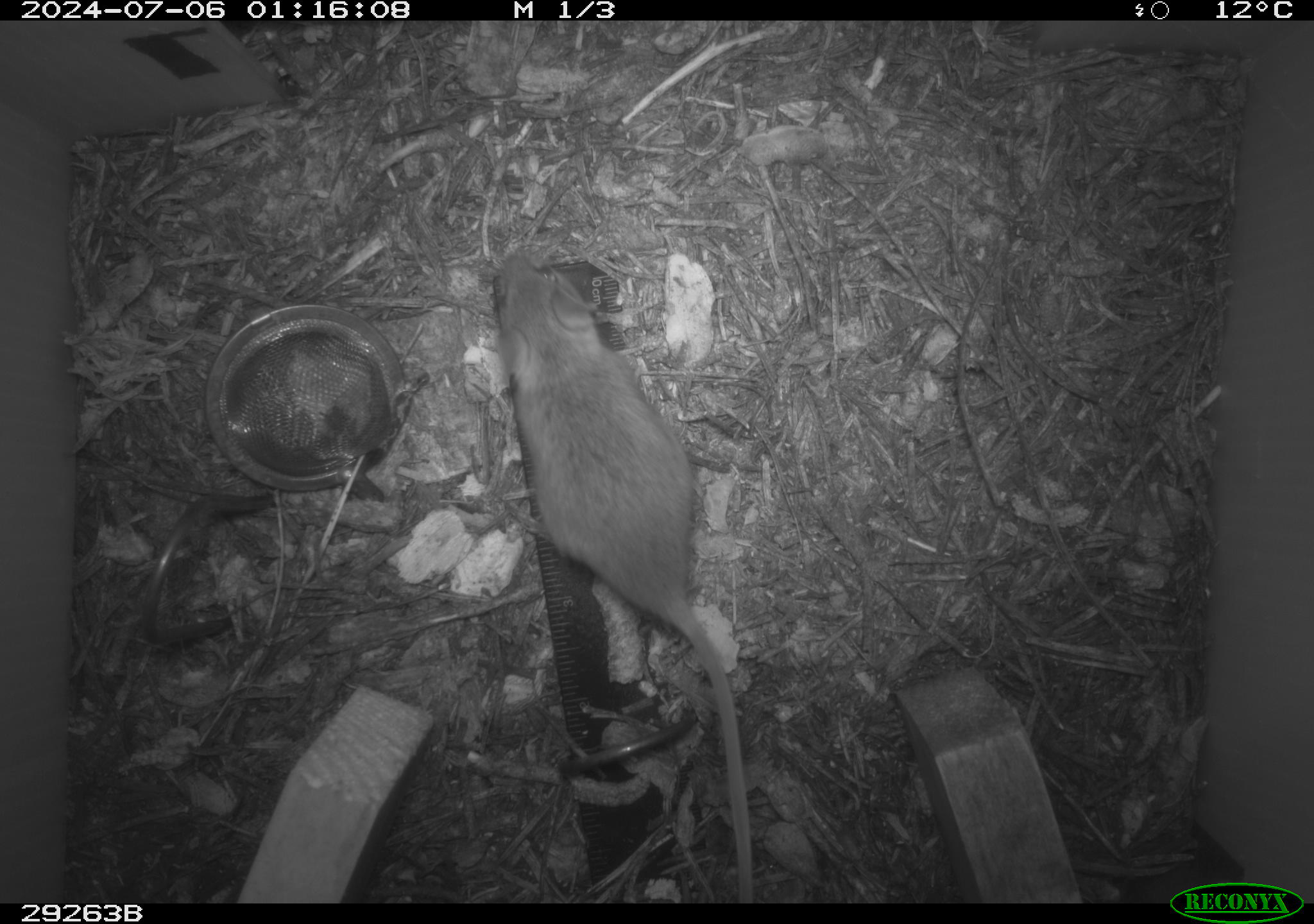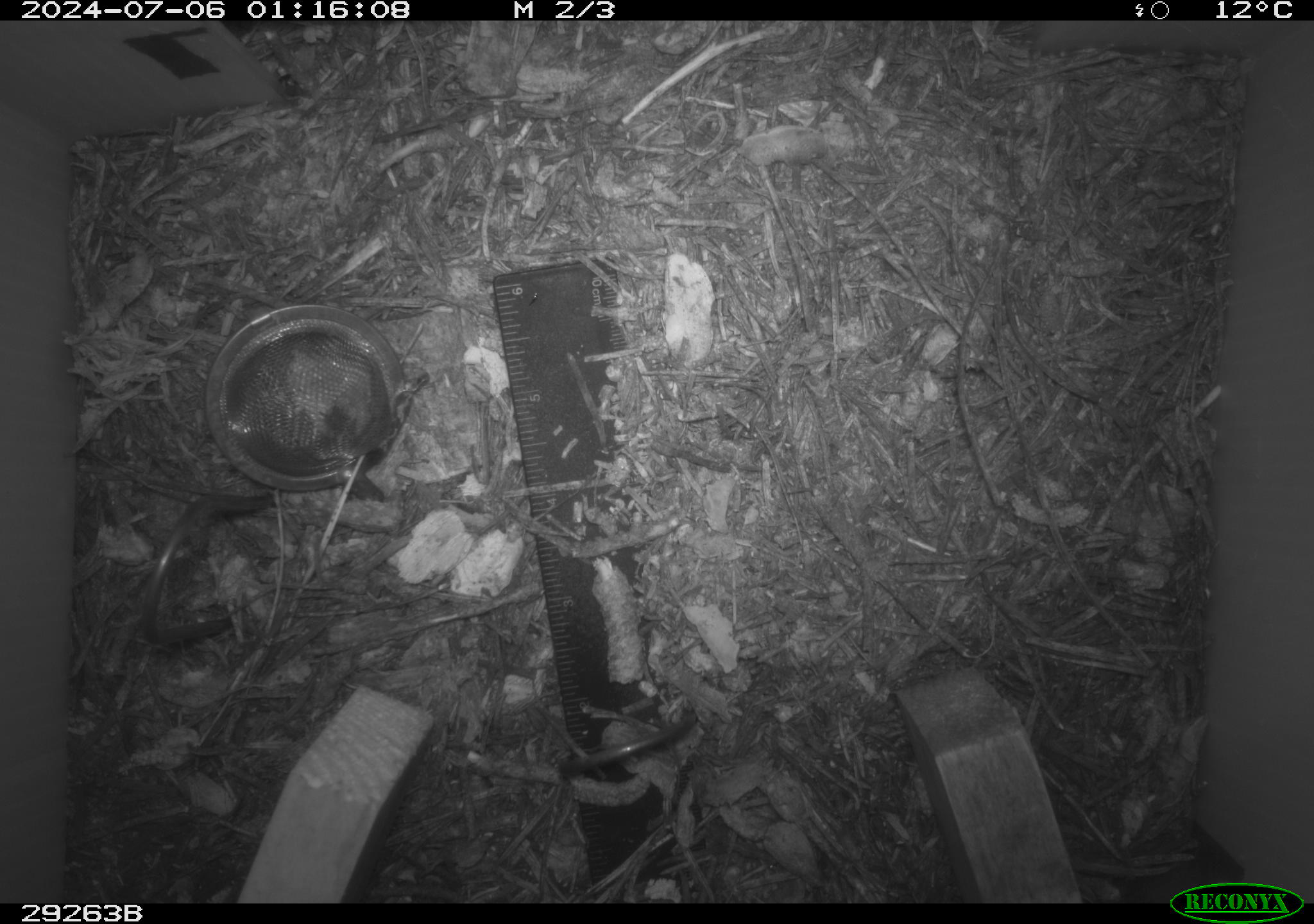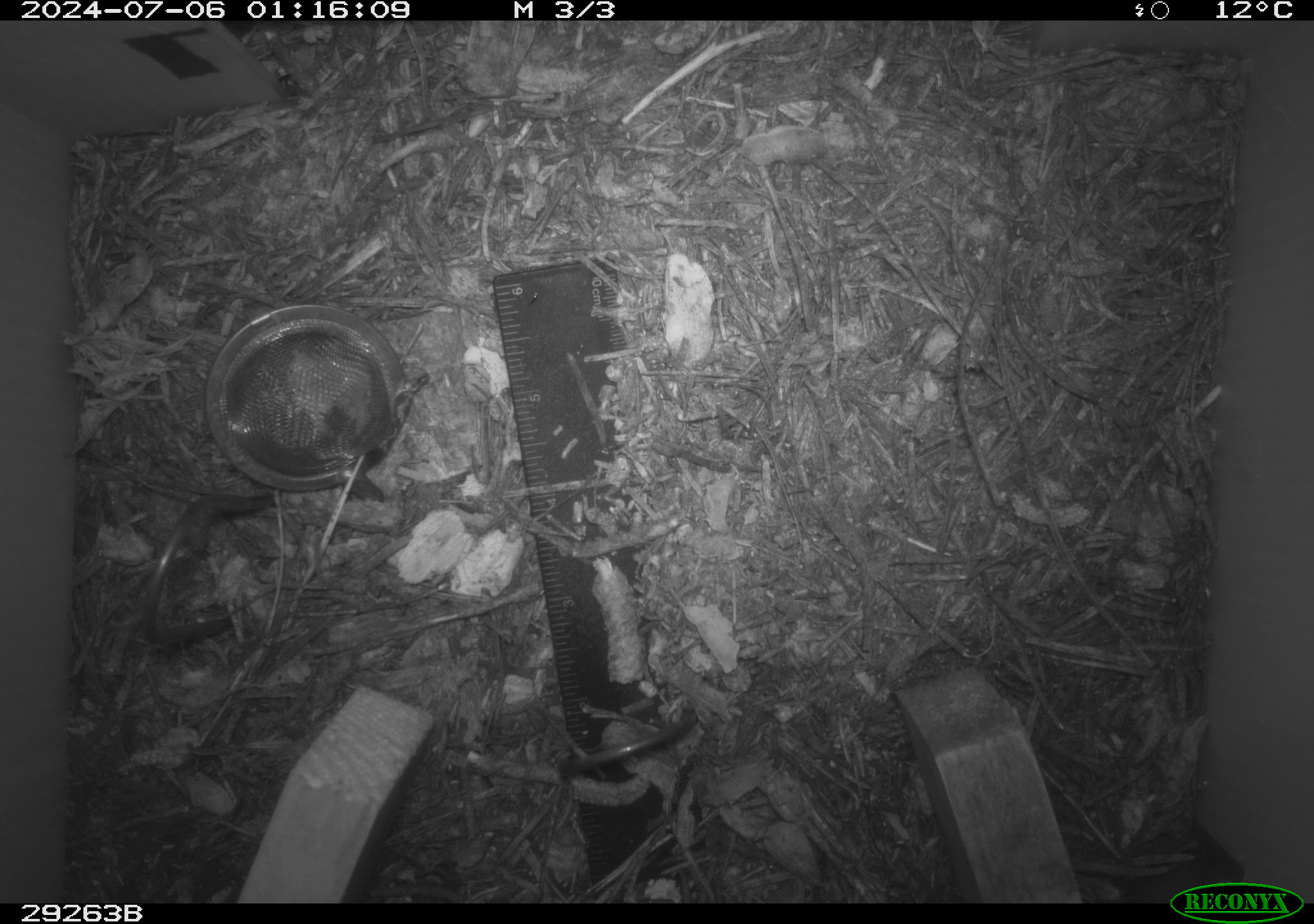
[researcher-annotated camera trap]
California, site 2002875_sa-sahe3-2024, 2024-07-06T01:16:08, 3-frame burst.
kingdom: Animalia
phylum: Chordata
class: Mammalia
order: Rodentia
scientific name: Rodentia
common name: rodent